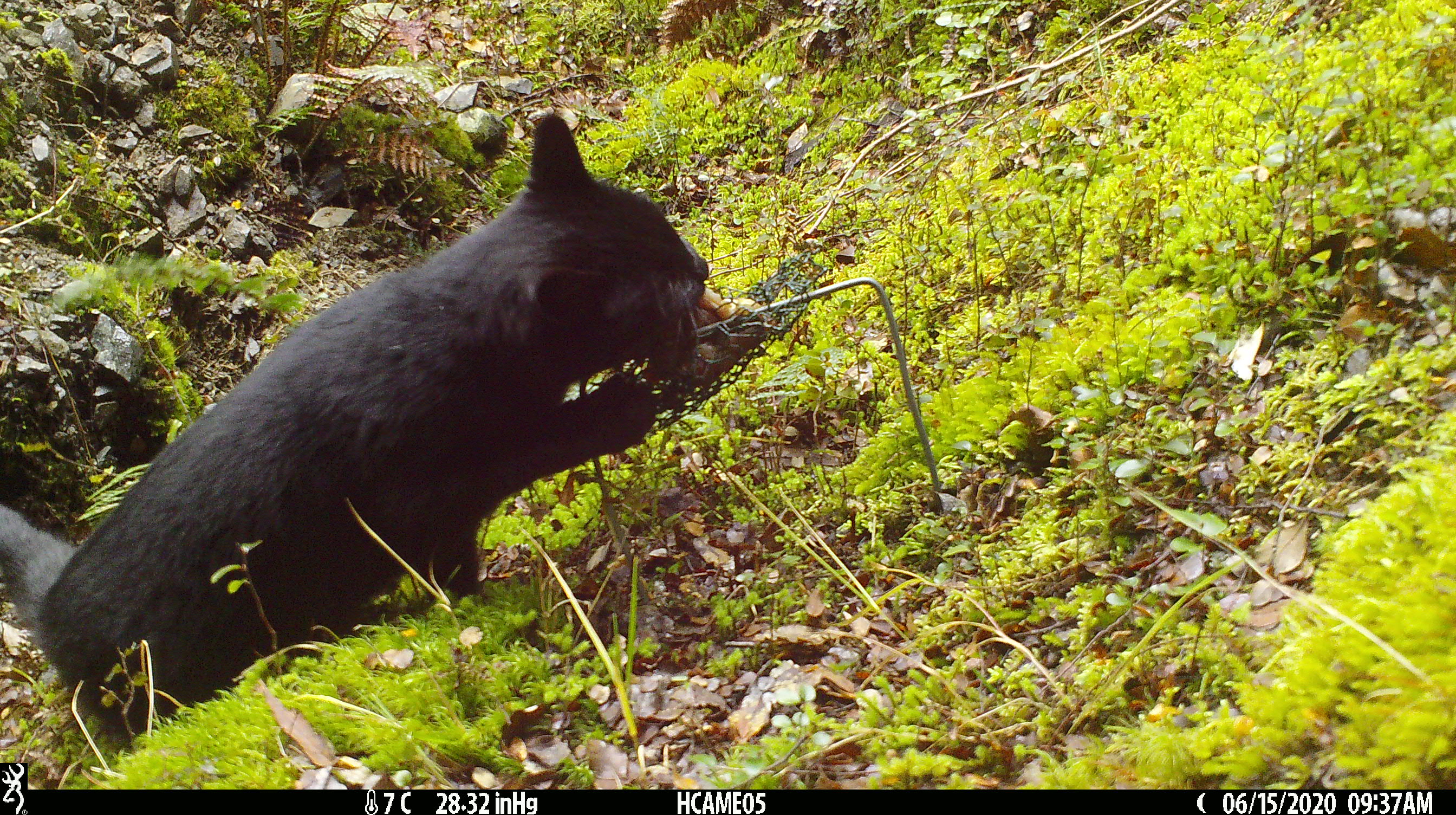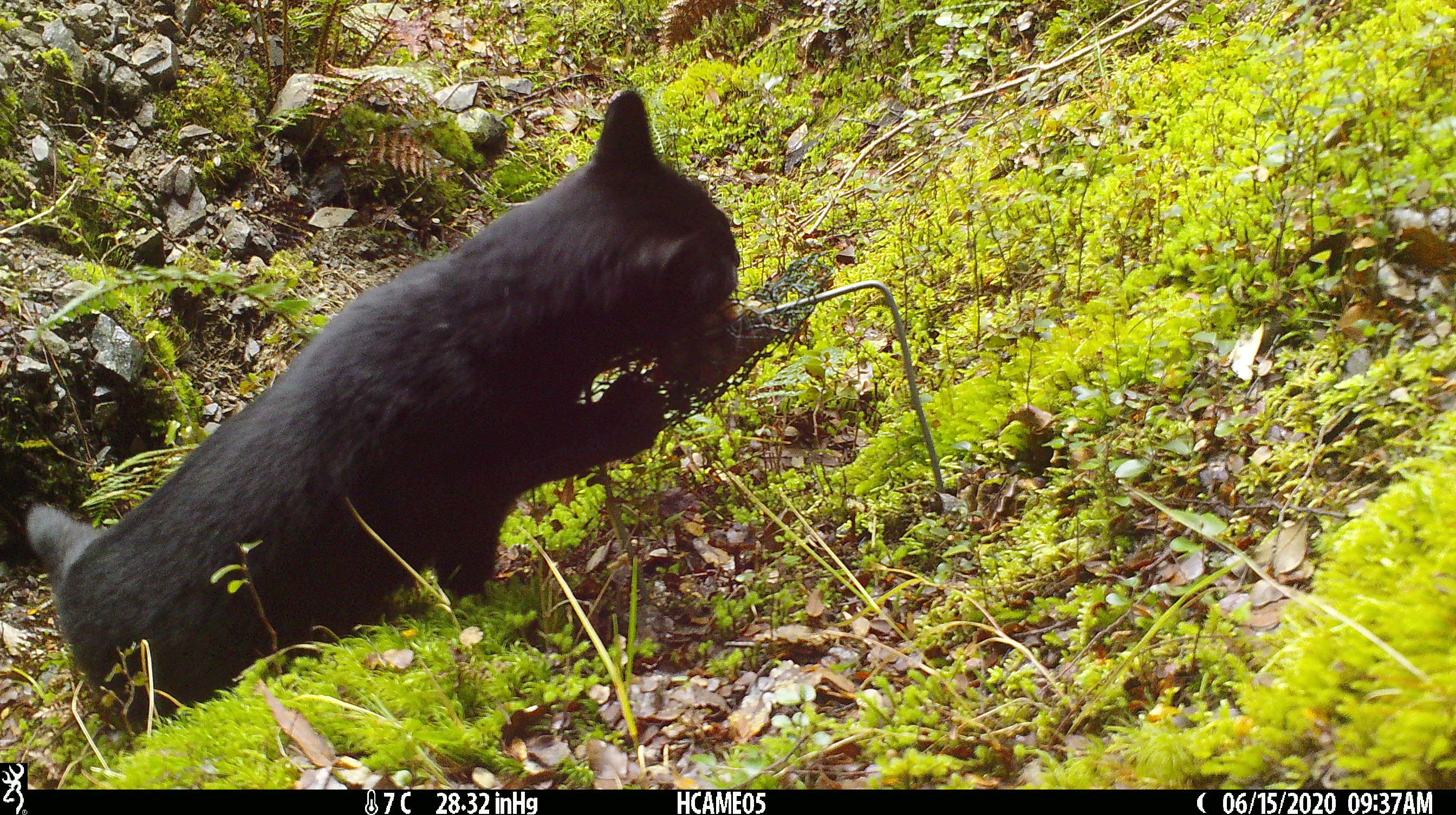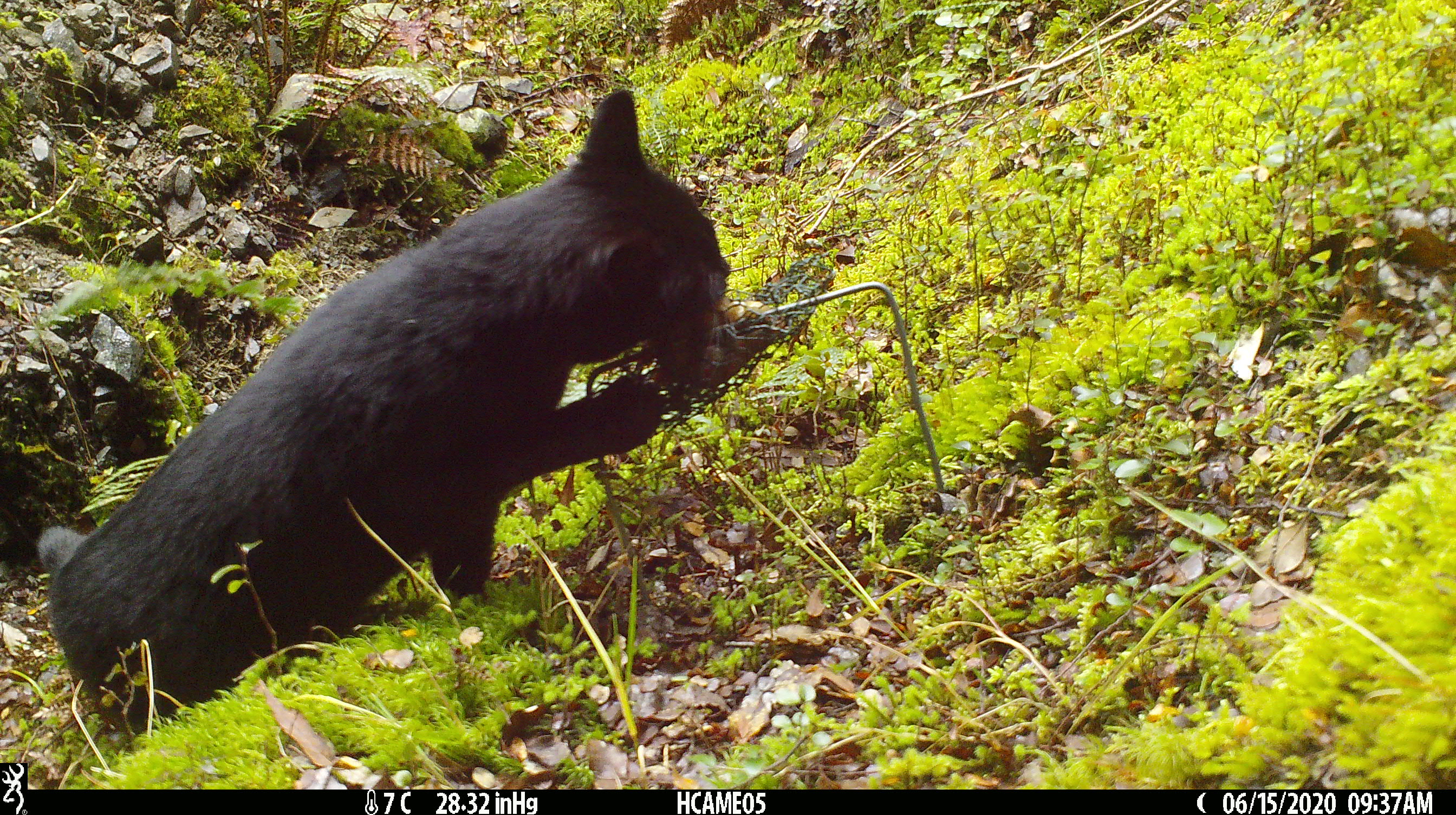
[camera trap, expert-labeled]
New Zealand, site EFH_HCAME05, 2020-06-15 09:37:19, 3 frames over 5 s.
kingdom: Animalia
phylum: Chordata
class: Mammalia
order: Carnivora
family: Felidae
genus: Felis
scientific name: Felis catus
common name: domestic cat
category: cat